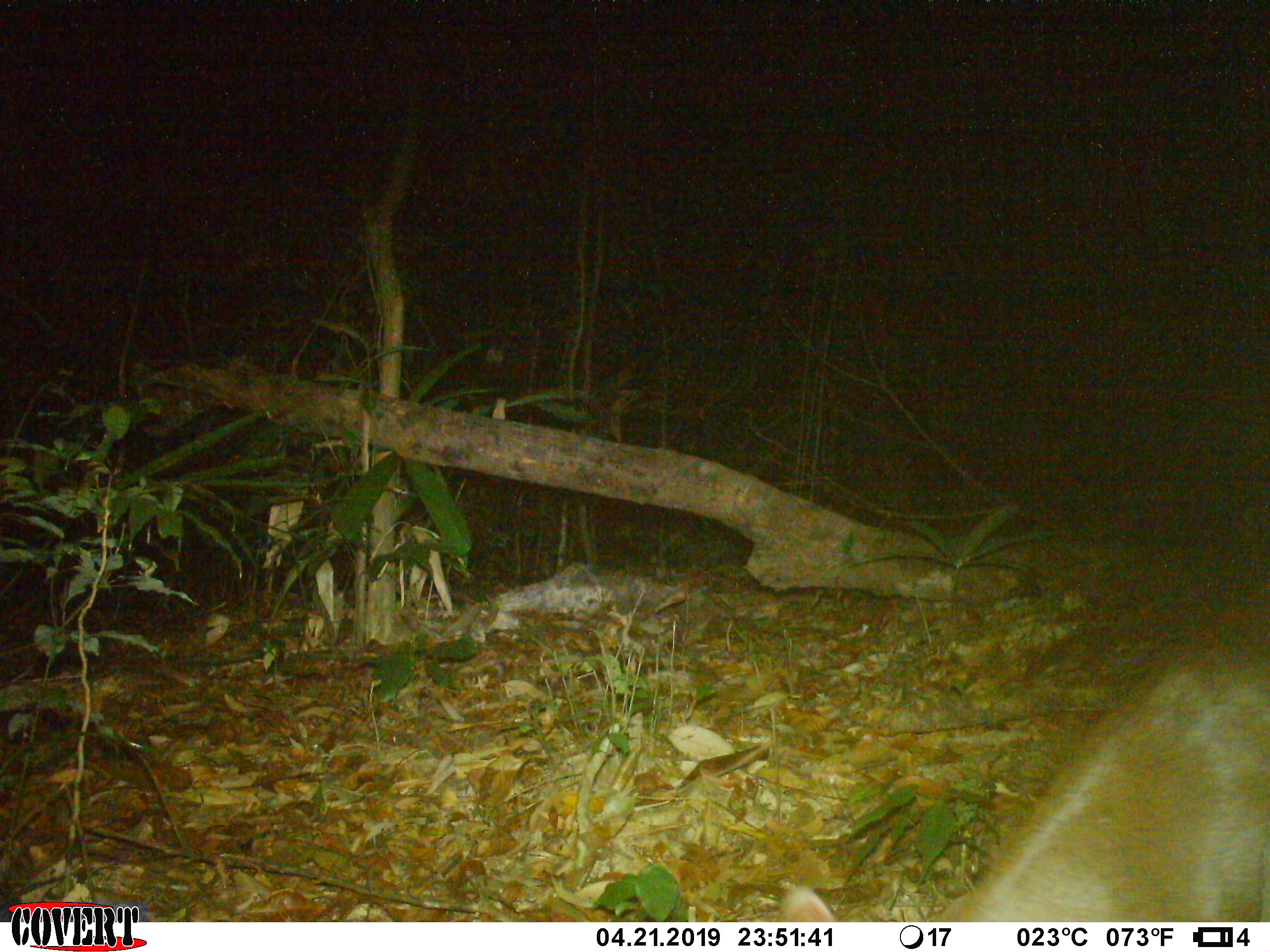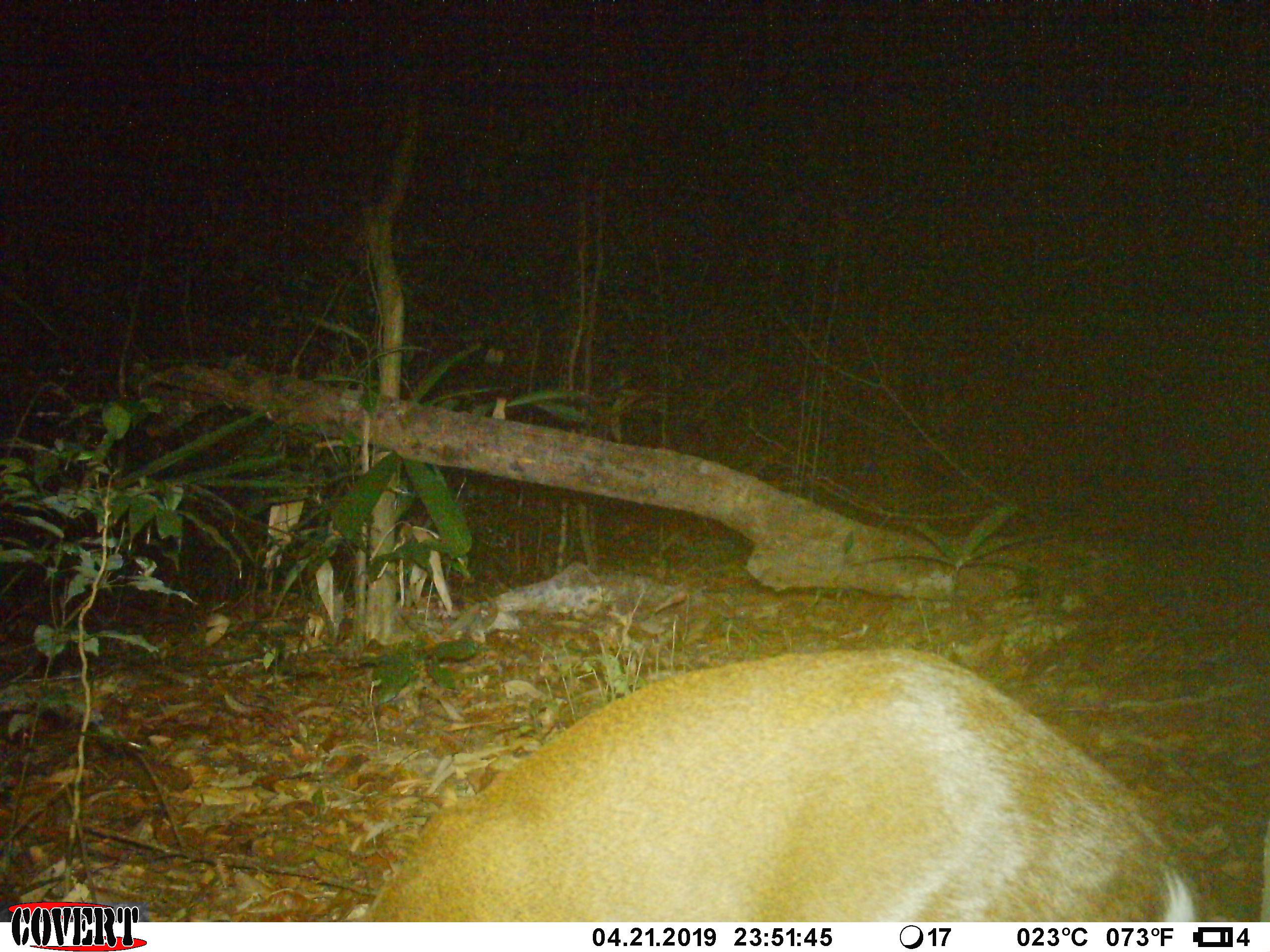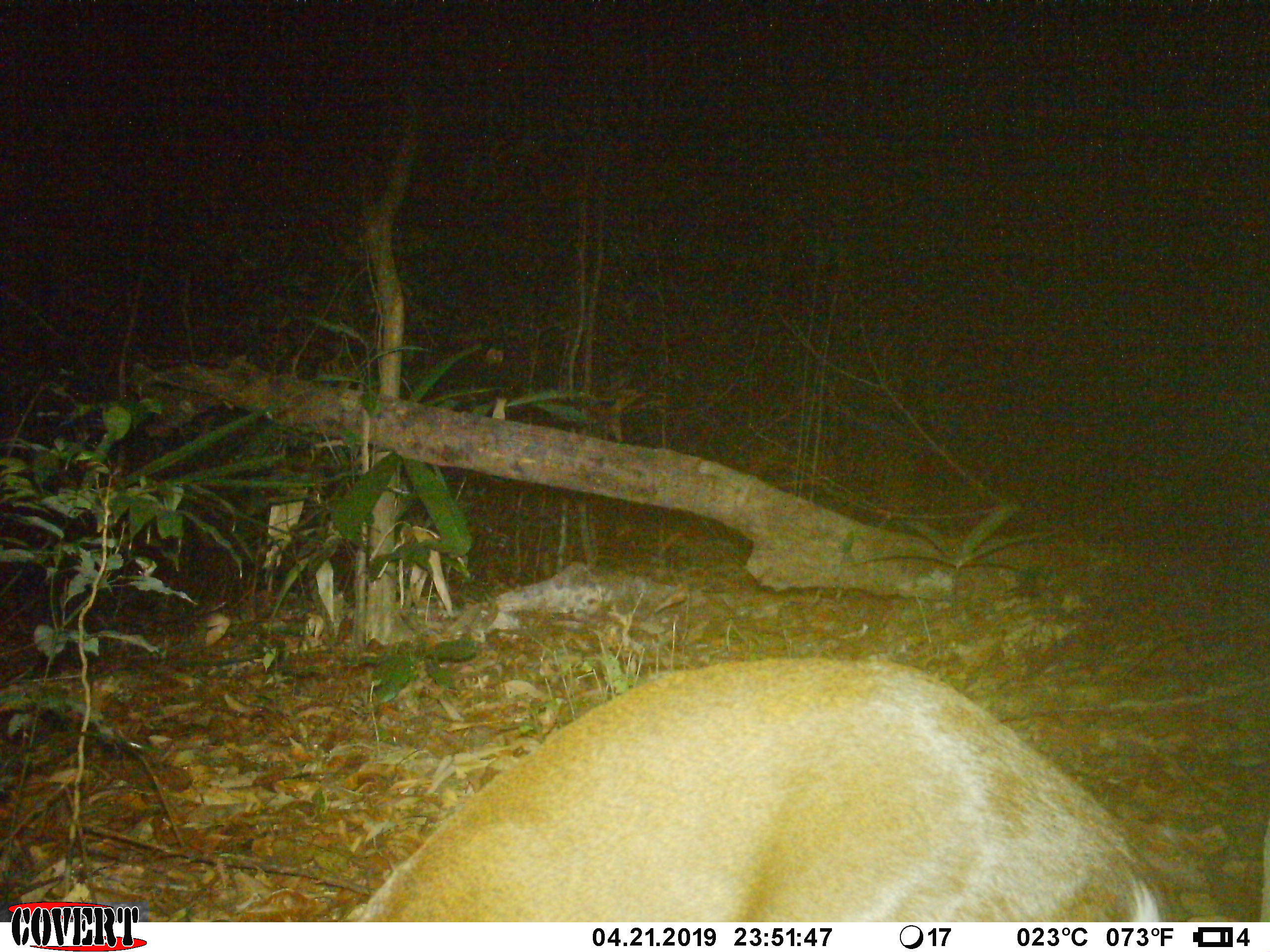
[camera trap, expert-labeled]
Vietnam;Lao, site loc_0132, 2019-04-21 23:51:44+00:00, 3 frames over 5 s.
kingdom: Animalia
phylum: Chordata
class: Mammalia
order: Artiodactyla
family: Cervidae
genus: Muntiacus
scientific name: Muntiacus rooseveltorum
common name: roosevelt's muntjac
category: roosevelts muntjac group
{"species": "roosevelts muntjac group (roosevelt's muntjac) (Muntiacus rooseveltorum)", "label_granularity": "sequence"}